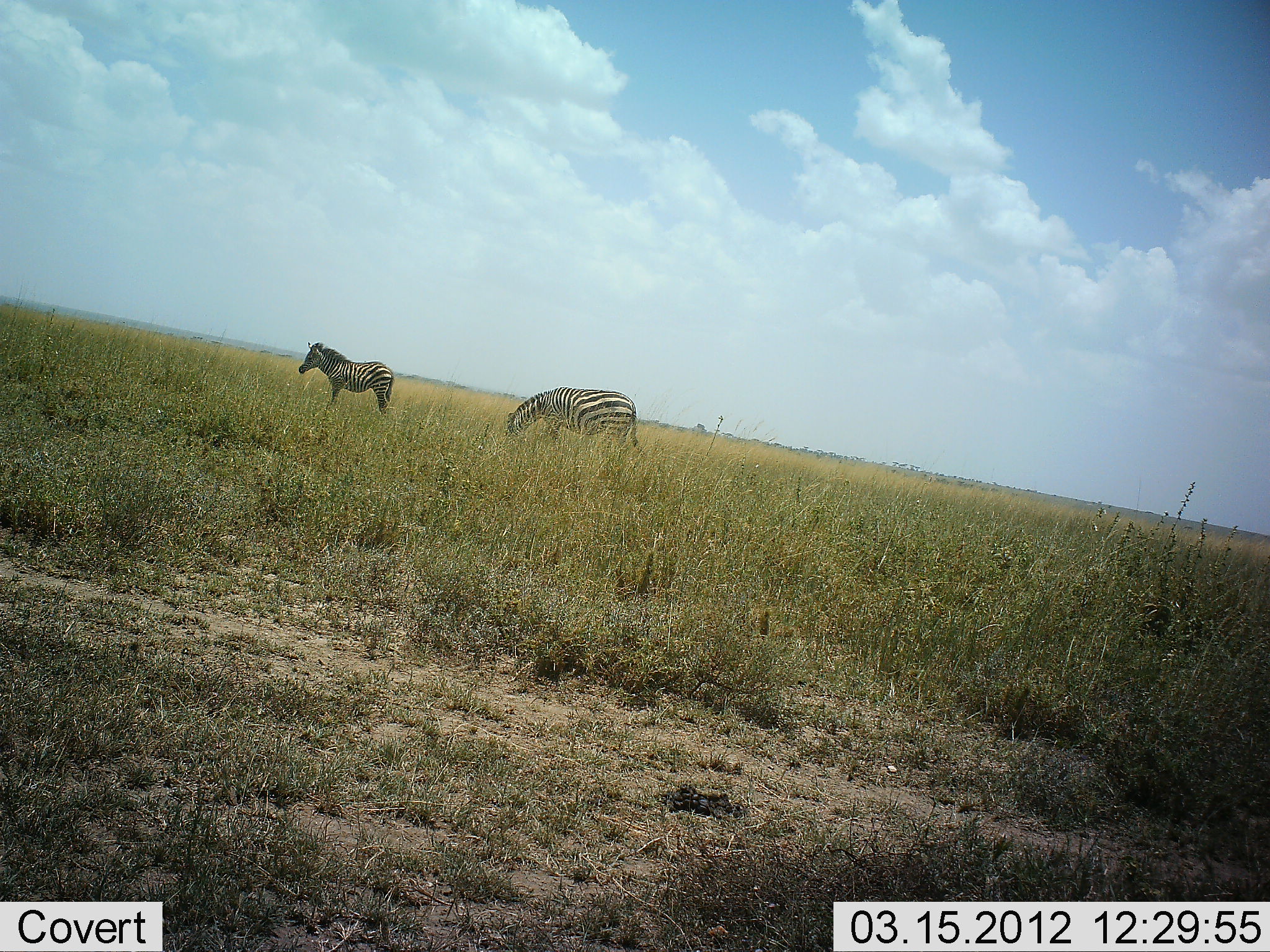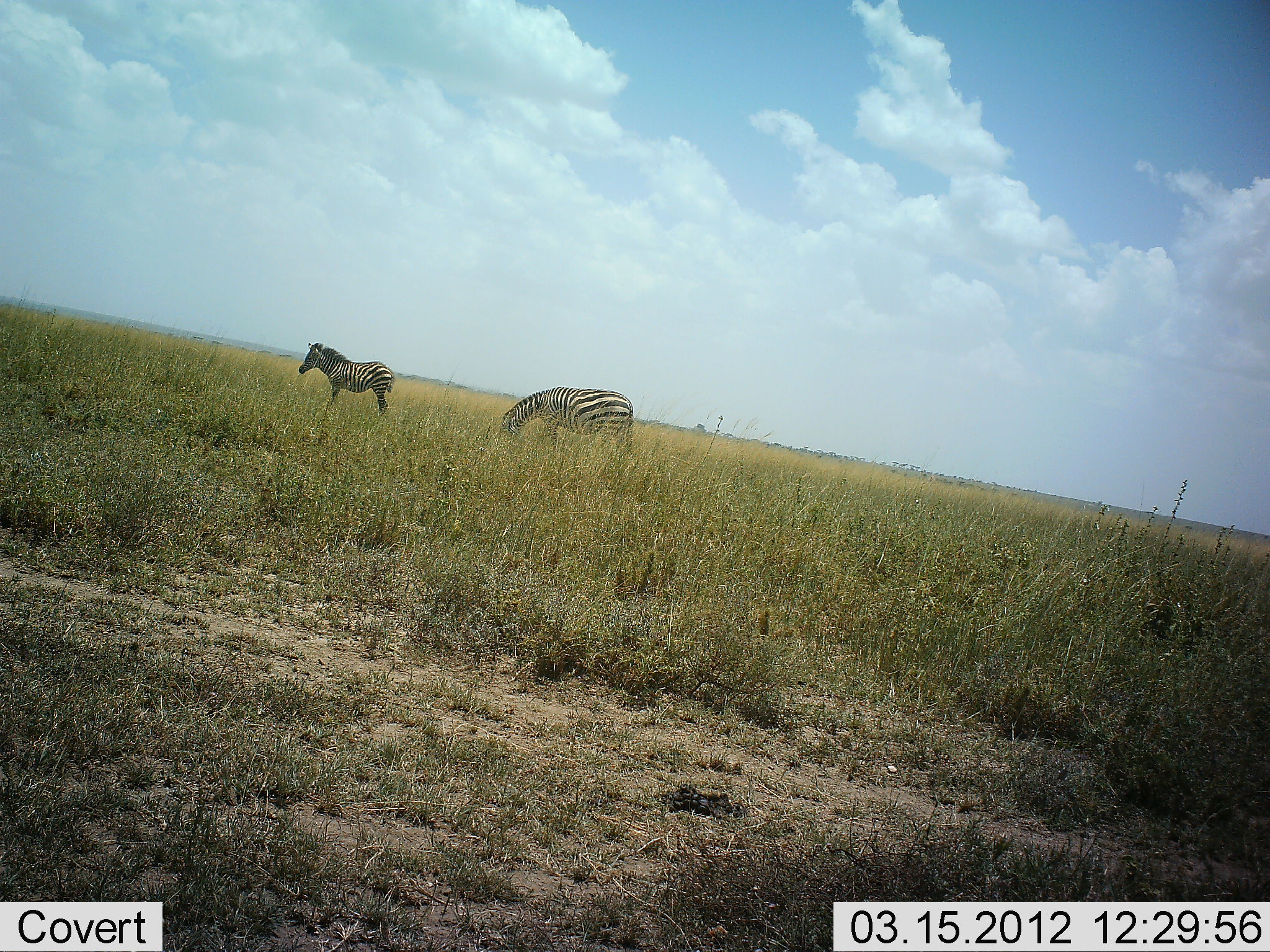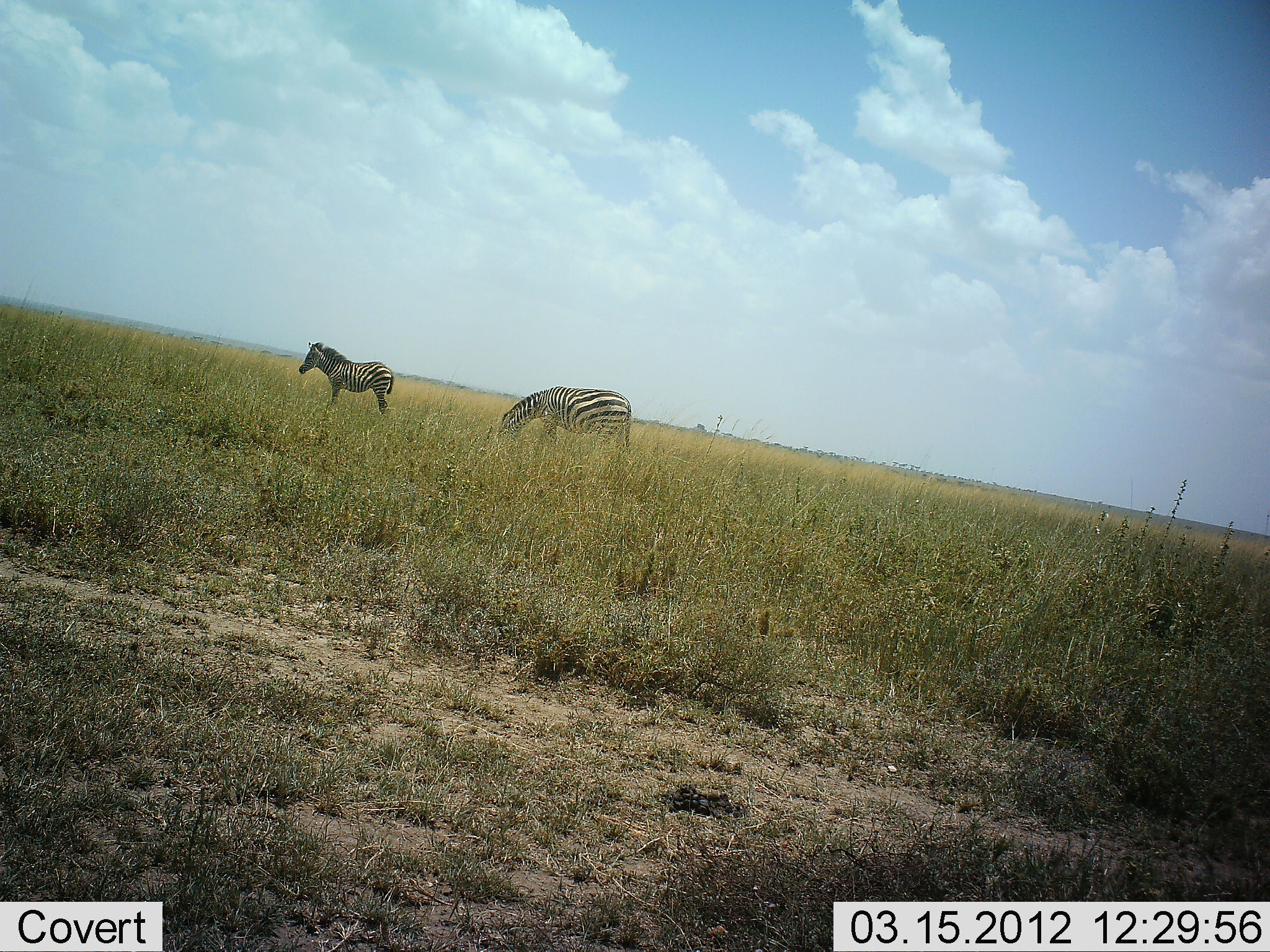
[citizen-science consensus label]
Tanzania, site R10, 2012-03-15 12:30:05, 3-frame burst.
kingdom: Animalia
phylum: Chordata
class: Mammalia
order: Perissodactyla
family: Equidae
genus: Equus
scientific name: Equus quagga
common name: plains zebra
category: zebra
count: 2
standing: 71%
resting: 0%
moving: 0%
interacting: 0%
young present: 38%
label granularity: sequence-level